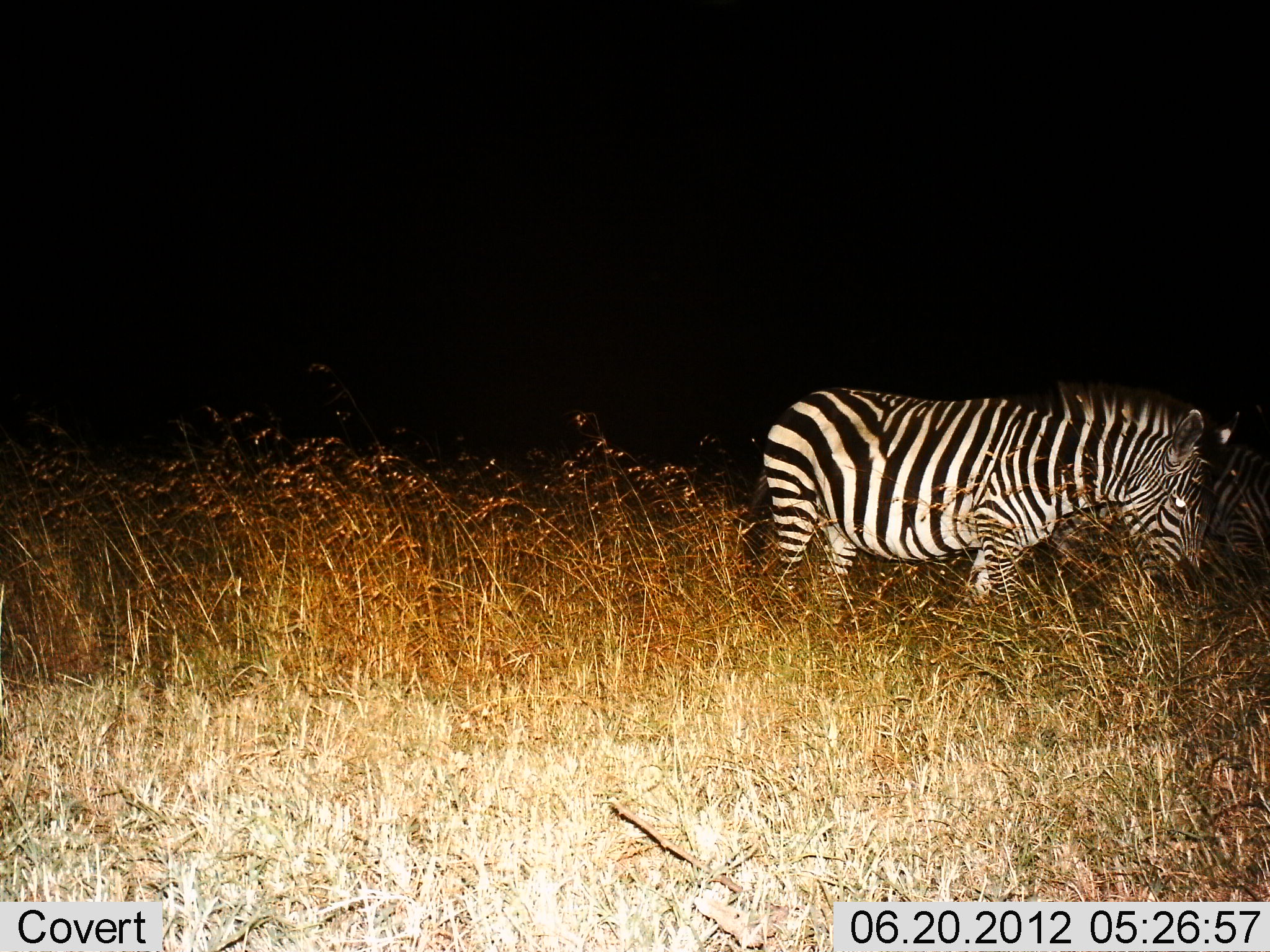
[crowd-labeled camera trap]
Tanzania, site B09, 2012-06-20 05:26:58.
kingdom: Animalia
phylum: Chordata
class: Mammalia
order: Perissodactyla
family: Equidae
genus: Equus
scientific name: Equus quagga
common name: plains zebra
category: zebra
Zebra (plains zebra) (Equus quagga), count 1. Behavior (volunteer vote fractions): standing 90%, resting 0%, moving 0%, interacting 0%. Young present (vote fraction): 0%. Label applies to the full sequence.